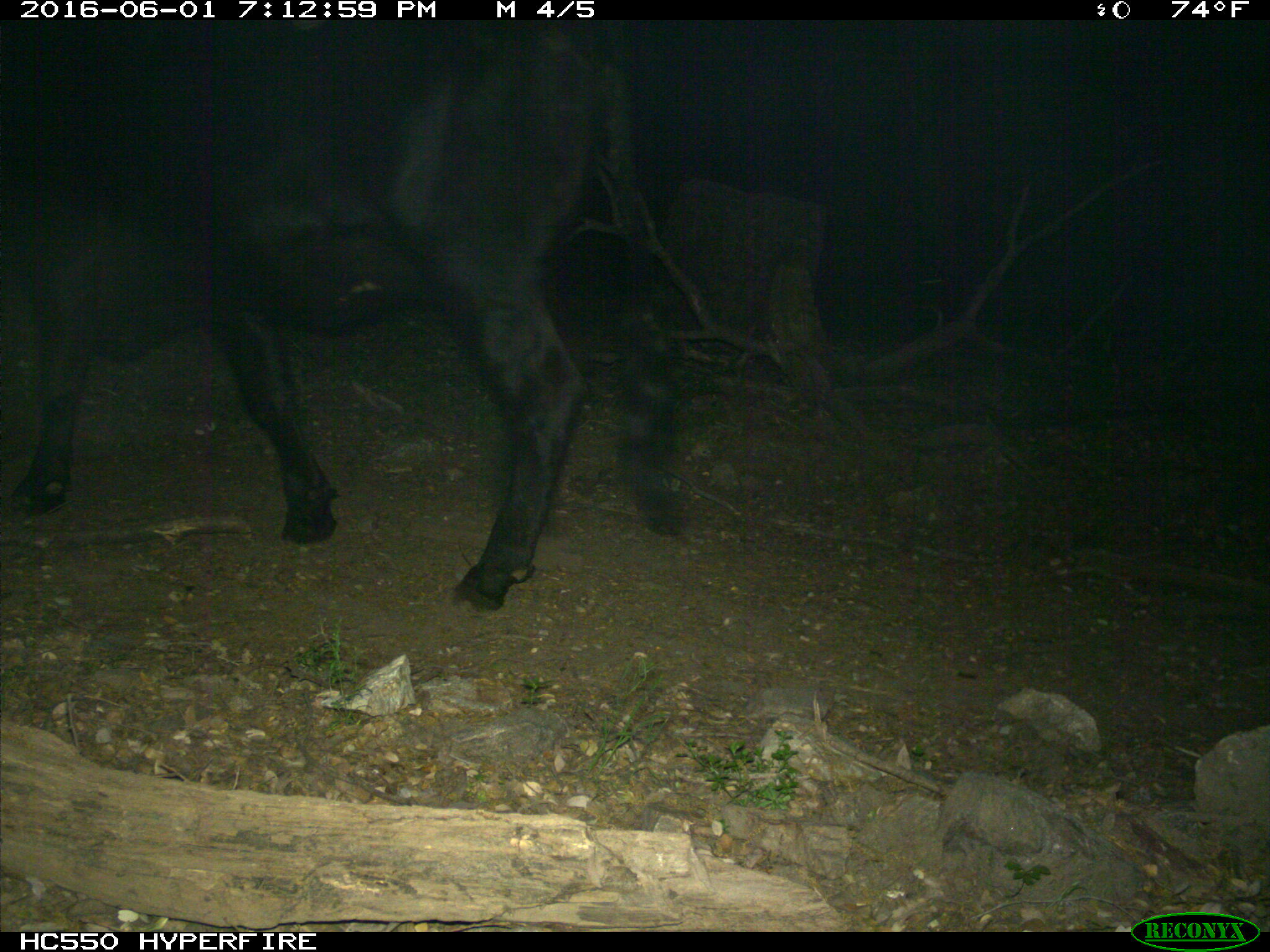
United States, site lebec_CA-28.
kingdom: Animalia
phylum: Chordata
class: Mammalia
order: Artiodactyla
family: Bovidae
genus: Bos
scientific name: Bos taurus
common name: domestic cow